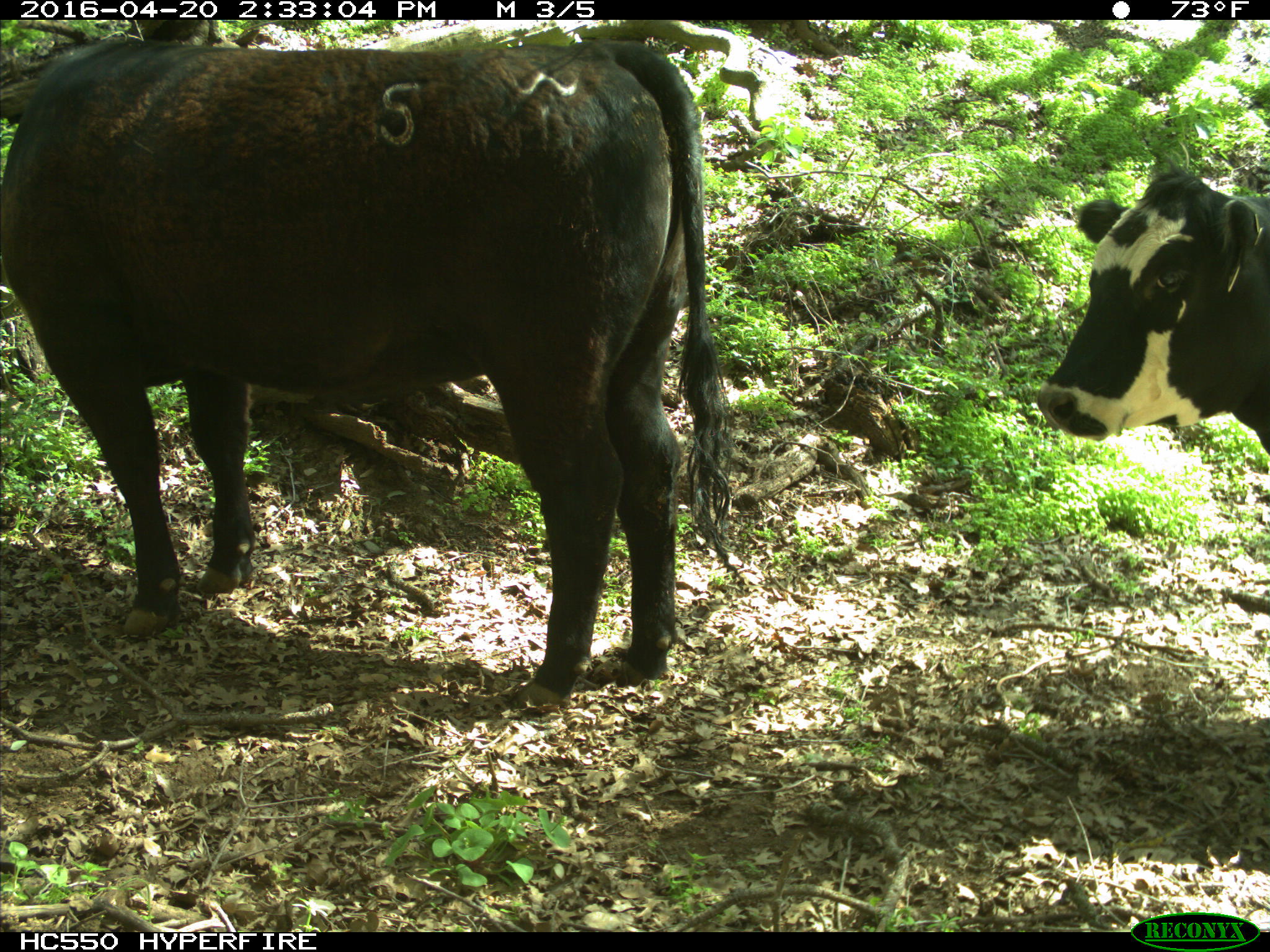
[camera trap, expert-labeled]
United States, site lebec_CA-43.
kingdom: Animalia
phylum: Chordata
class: Mammalia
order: Artiodactyla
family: Bovidae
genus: Bos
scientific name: Bos taurus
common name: domestic cow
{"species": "Bos taurus (domestic cow)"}